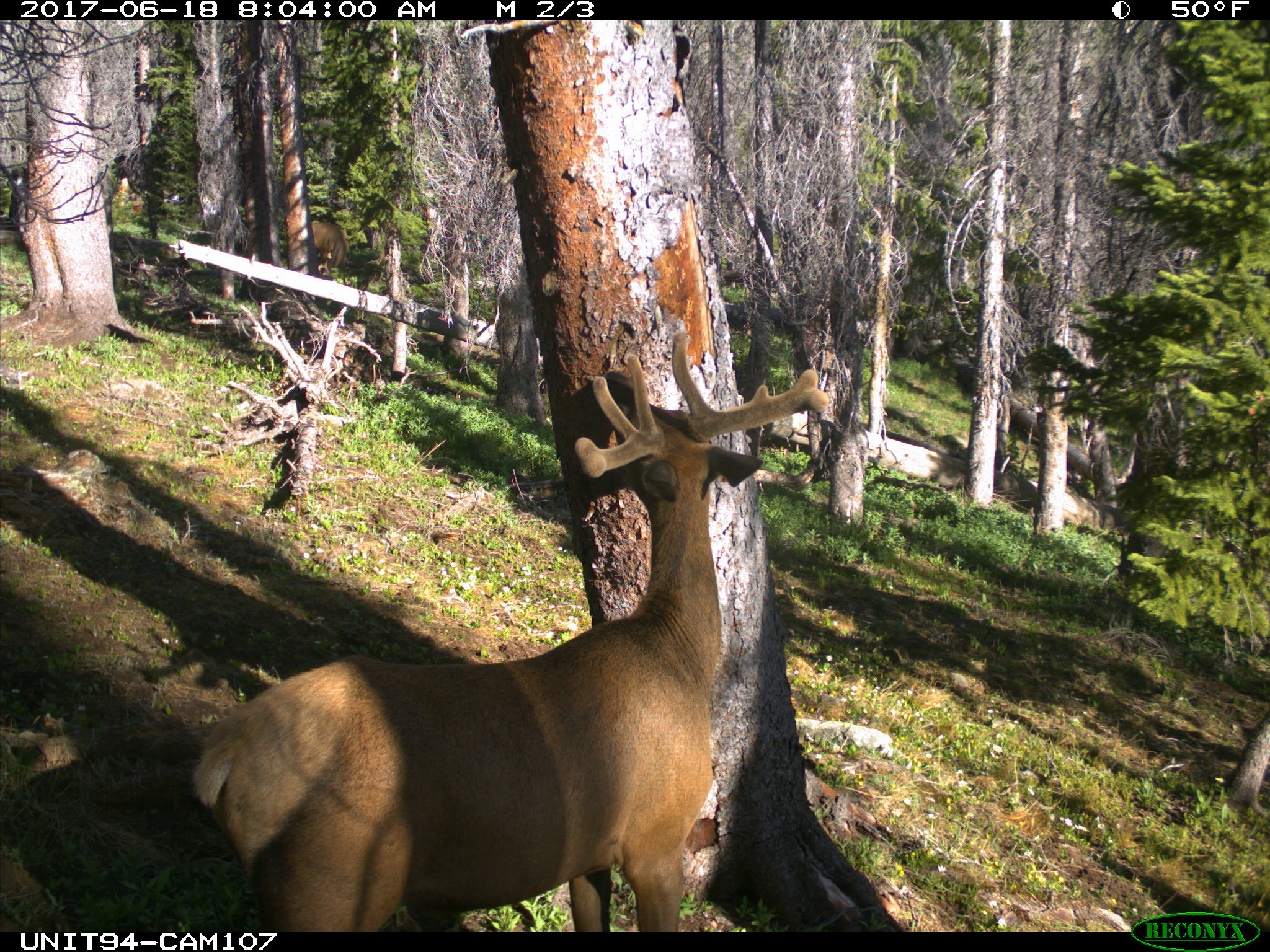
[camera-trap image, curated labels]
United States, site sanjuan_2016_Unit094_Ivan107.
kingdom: Animalia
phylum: Chordata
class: Mammalia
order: Artiodactyla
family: Cervidae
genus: Cervus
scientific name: Cervus elaphus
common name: red deer